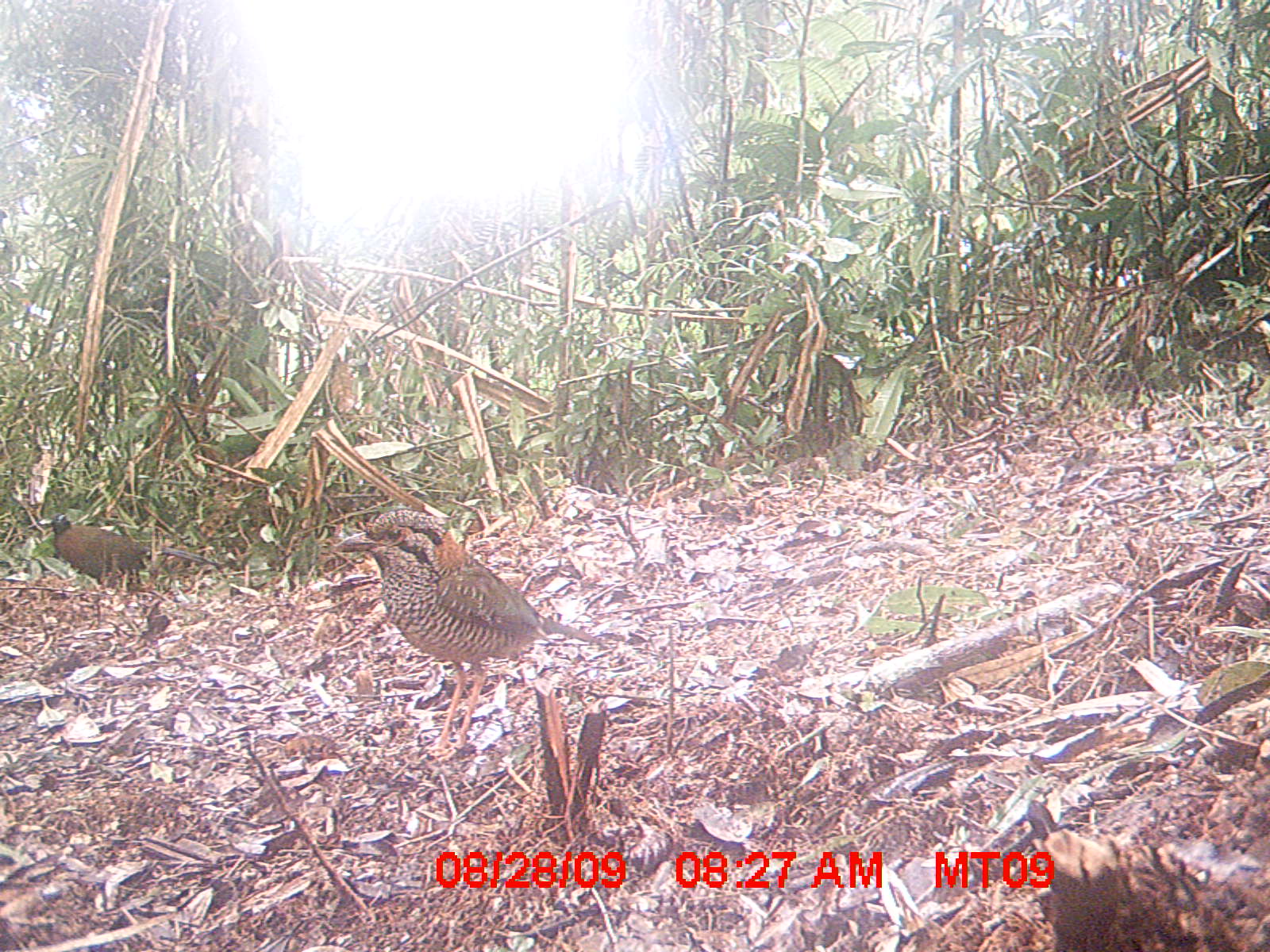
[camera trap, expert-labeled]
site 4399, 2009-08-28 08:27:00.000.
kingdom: Animalia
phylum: Chordata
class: Aves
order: Coraciiformes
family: Brachypteraciidae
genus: Brachypteracias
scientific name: Brachypteracias squamiger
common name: scaly ground-roller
Brachypteracias squamiger (scaly ground-roller), count 1.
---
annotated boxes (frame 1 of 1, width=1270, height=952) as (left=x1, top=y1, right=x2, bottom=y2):
brachypteracias squamiger: (left=334, top=508, right=602, bottom=763); (left=26, top=512, right=221, bottom=592)